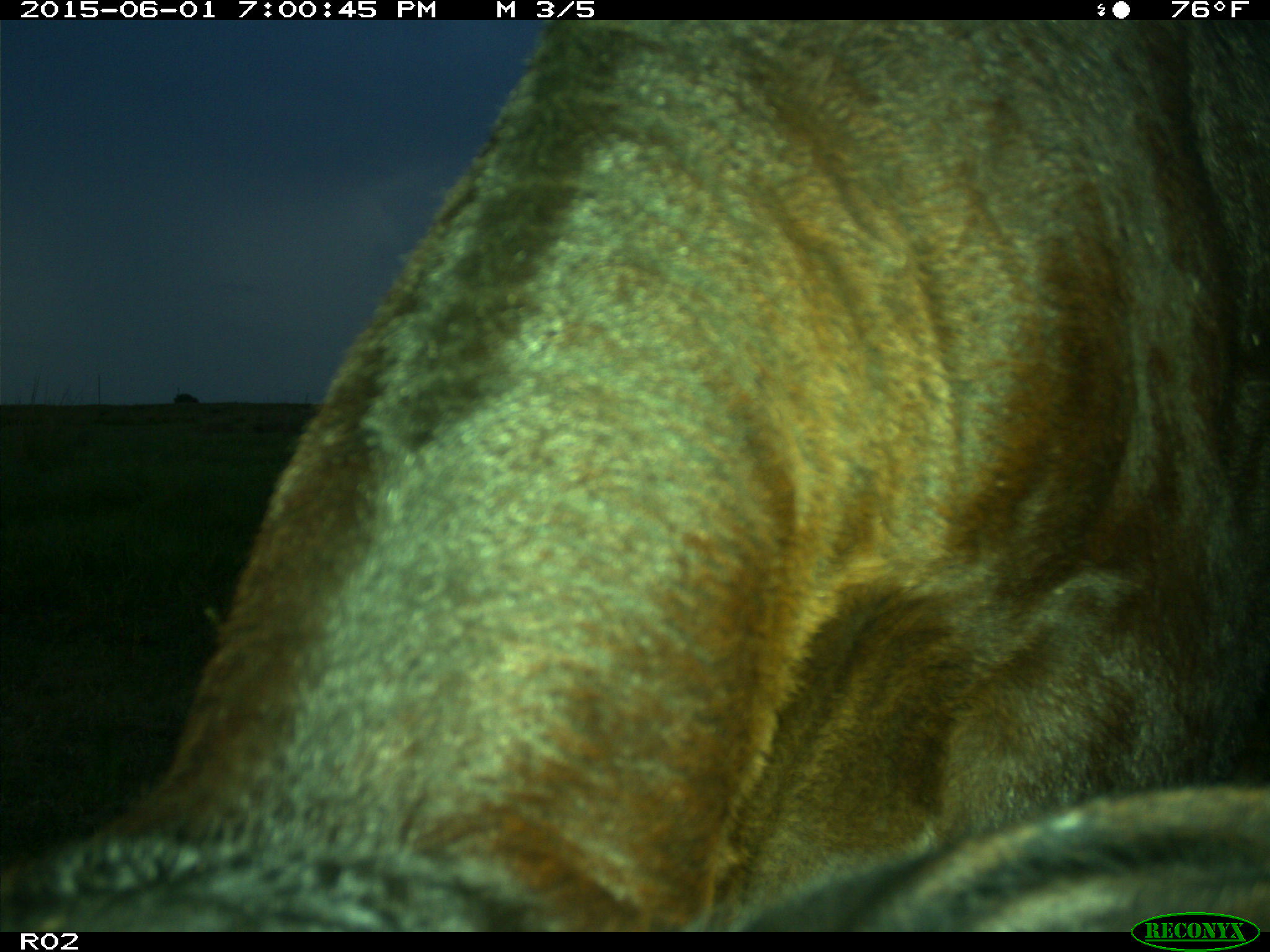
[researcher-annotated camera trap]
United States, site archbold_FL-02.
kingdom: Animalia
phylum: Chordata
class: Mammalia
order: Artiodactyla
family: Bovidae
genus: Bos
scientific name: Bos taurus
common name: domestic cow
Bos taurus (domestic cow).